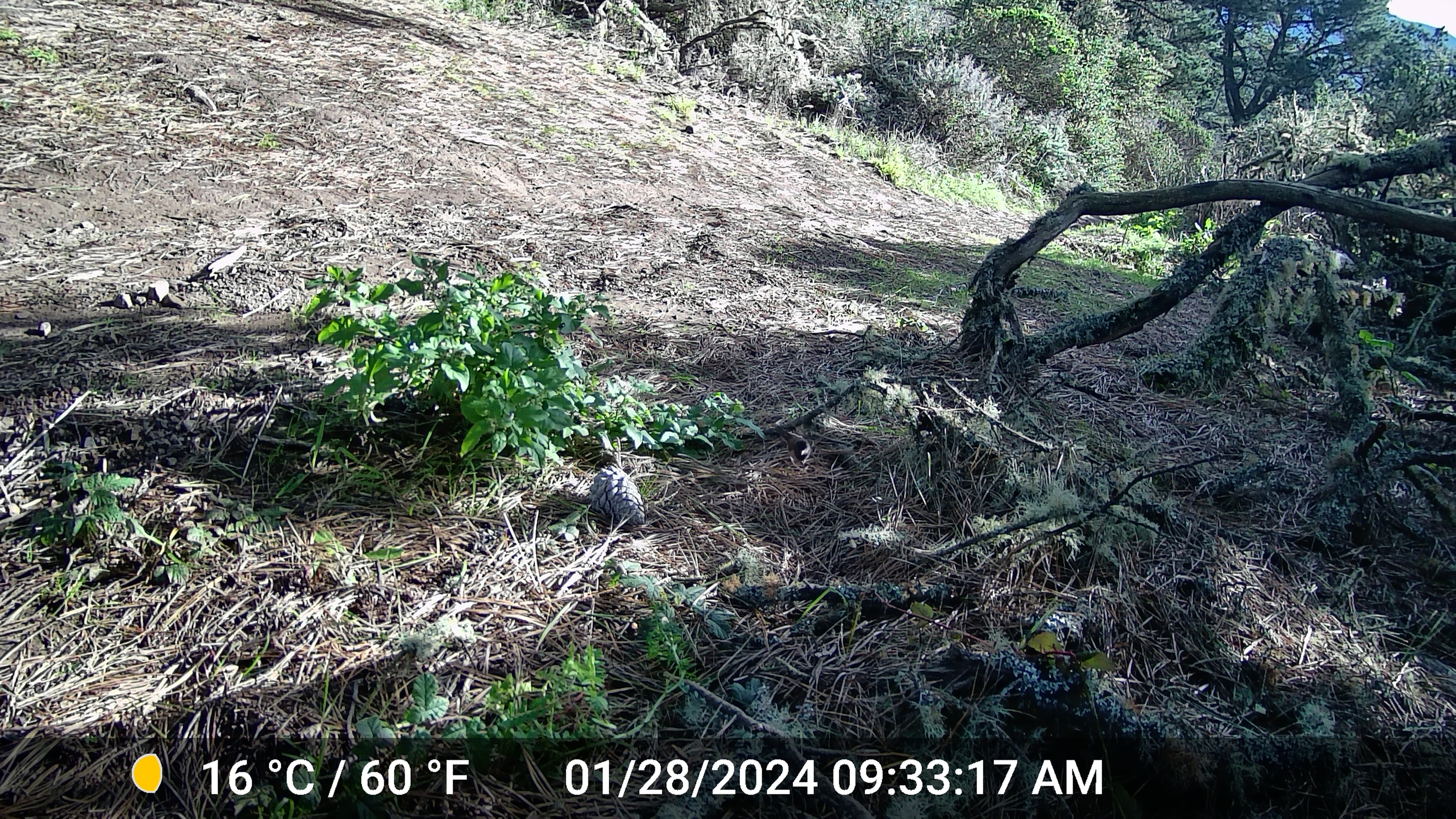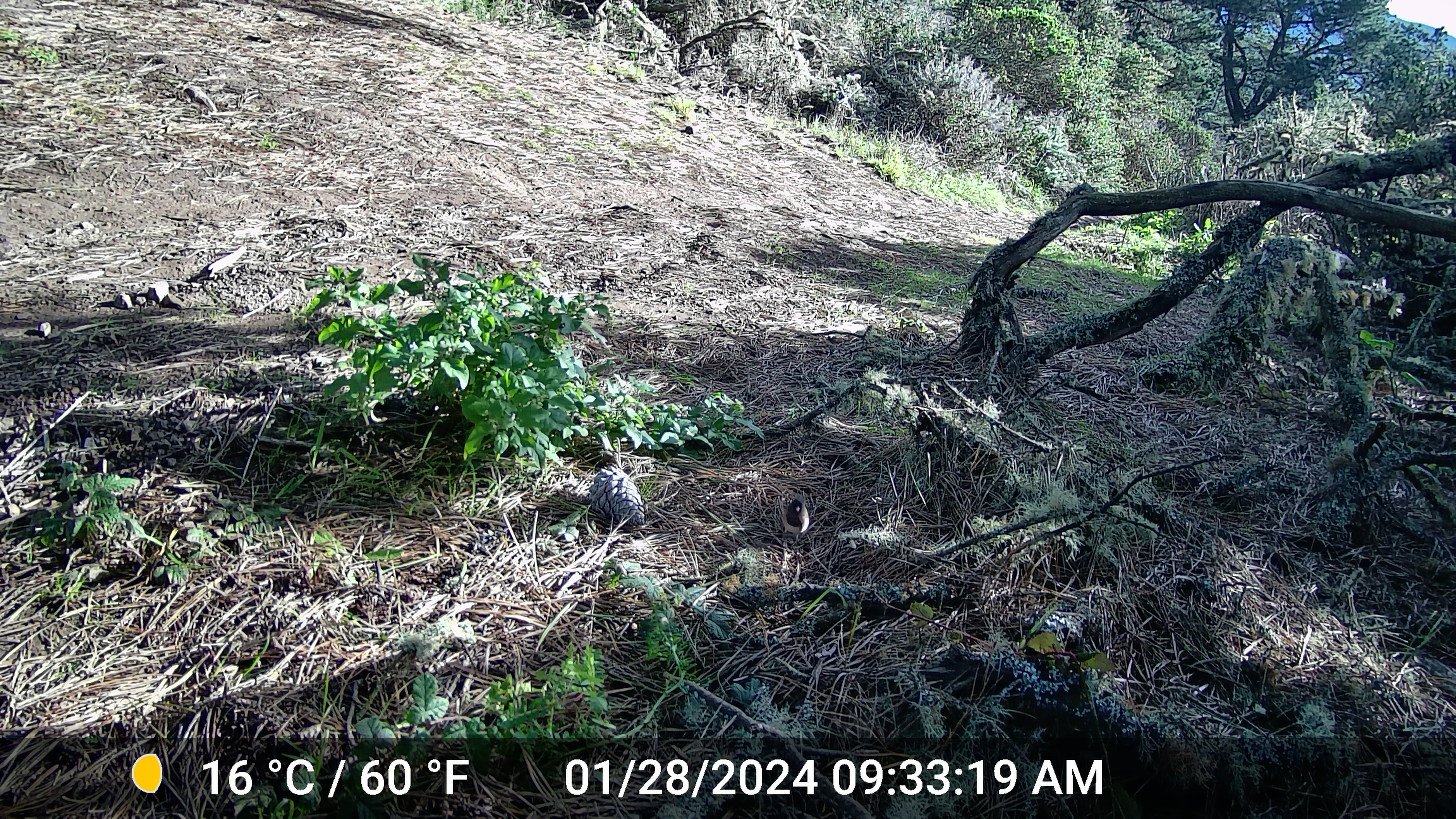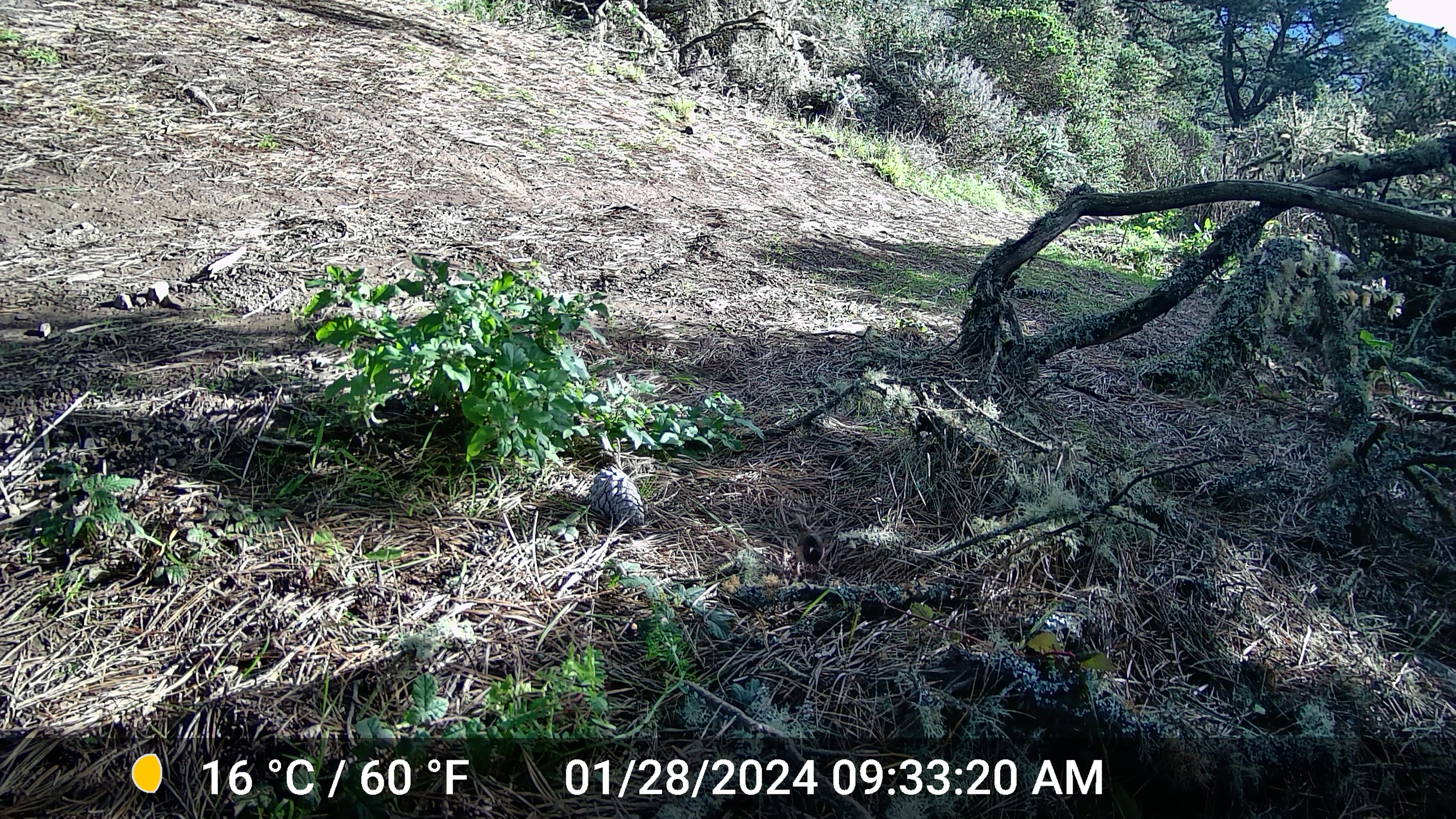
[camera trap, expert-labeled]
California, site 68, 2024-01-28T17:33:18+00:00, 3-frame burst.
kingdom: Animalia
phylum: Chordata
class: Aves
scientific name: Aves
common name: bird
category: unknown bird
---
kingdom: Animalia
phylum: Chordata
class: Aves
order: Passeriformes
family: Passerellidae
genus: Junco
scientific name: Junco hyemalis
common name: dark-eyed junco